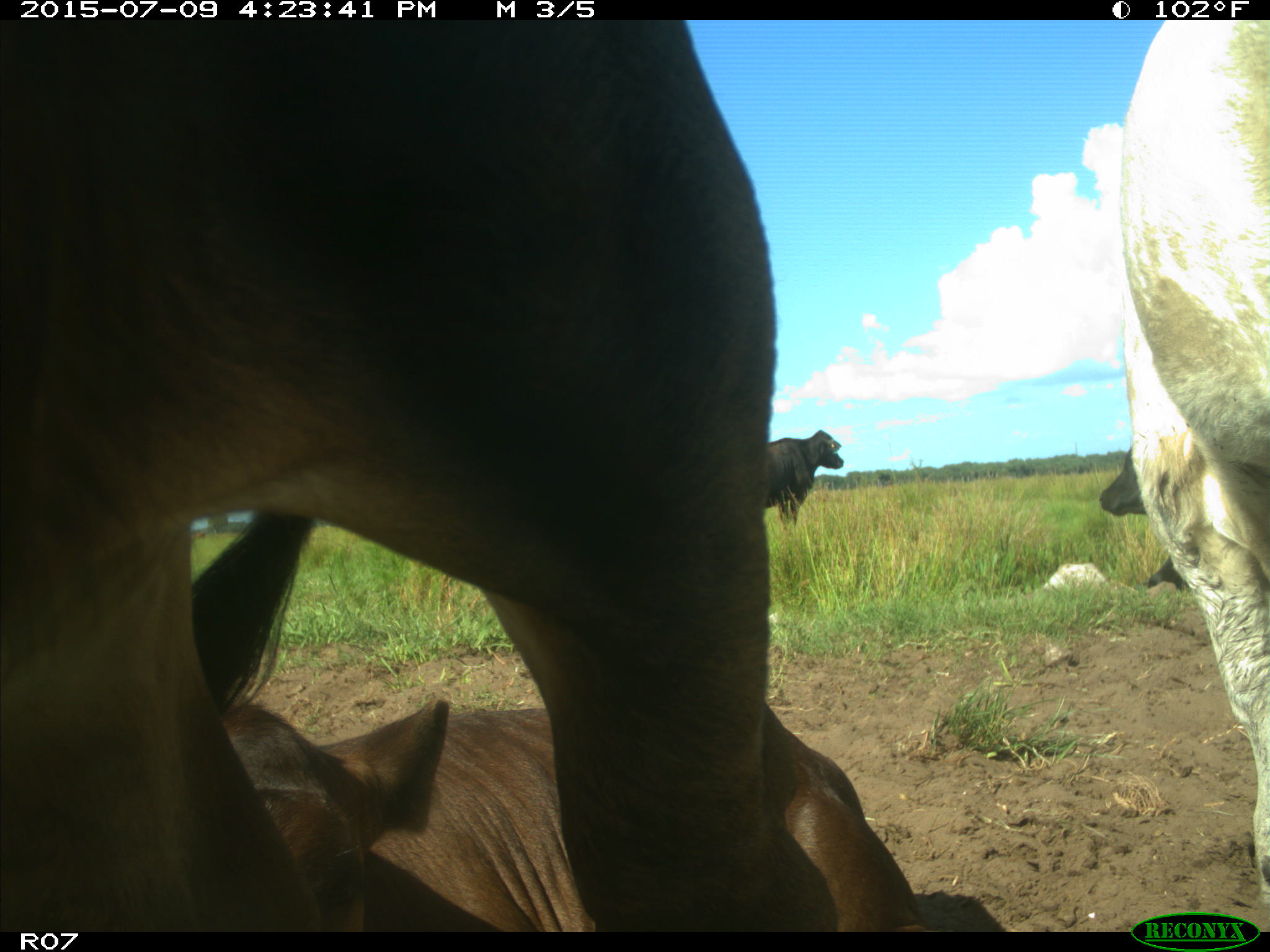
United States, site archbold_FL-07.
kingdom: Animalia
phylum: Chordata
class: Mammalia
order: Artiodactyla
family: Bovidae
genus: Bos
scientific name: Bos taurus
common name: domestic cow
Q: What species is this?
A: Bos taurus (domestic cow).